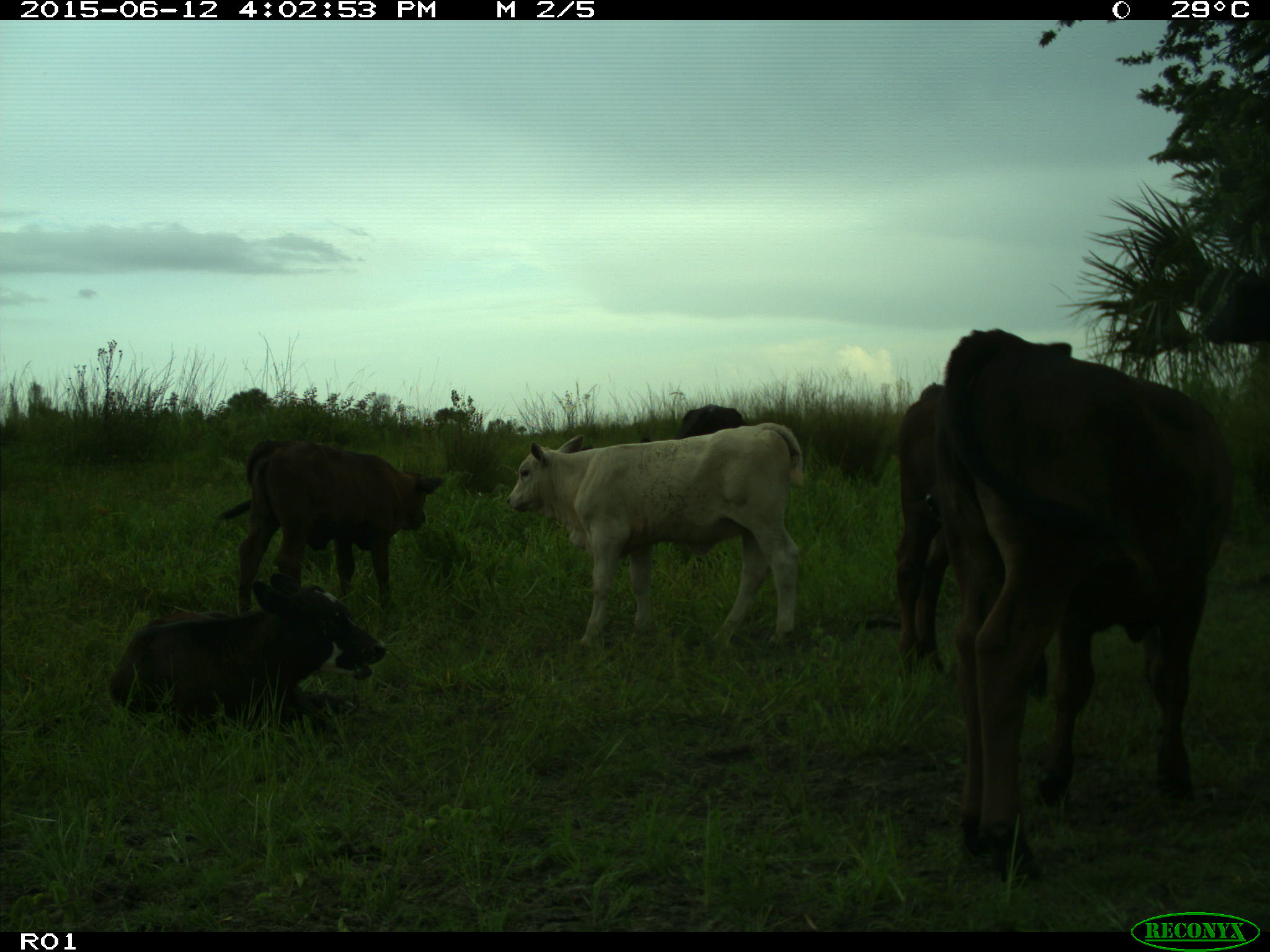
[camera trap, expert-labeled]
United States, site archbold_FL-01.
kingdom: Animalia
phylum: Chordata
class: Mammalia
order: Artiodactyla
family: Bovidae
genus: Bos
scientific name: Bos taurus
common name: domestic cow